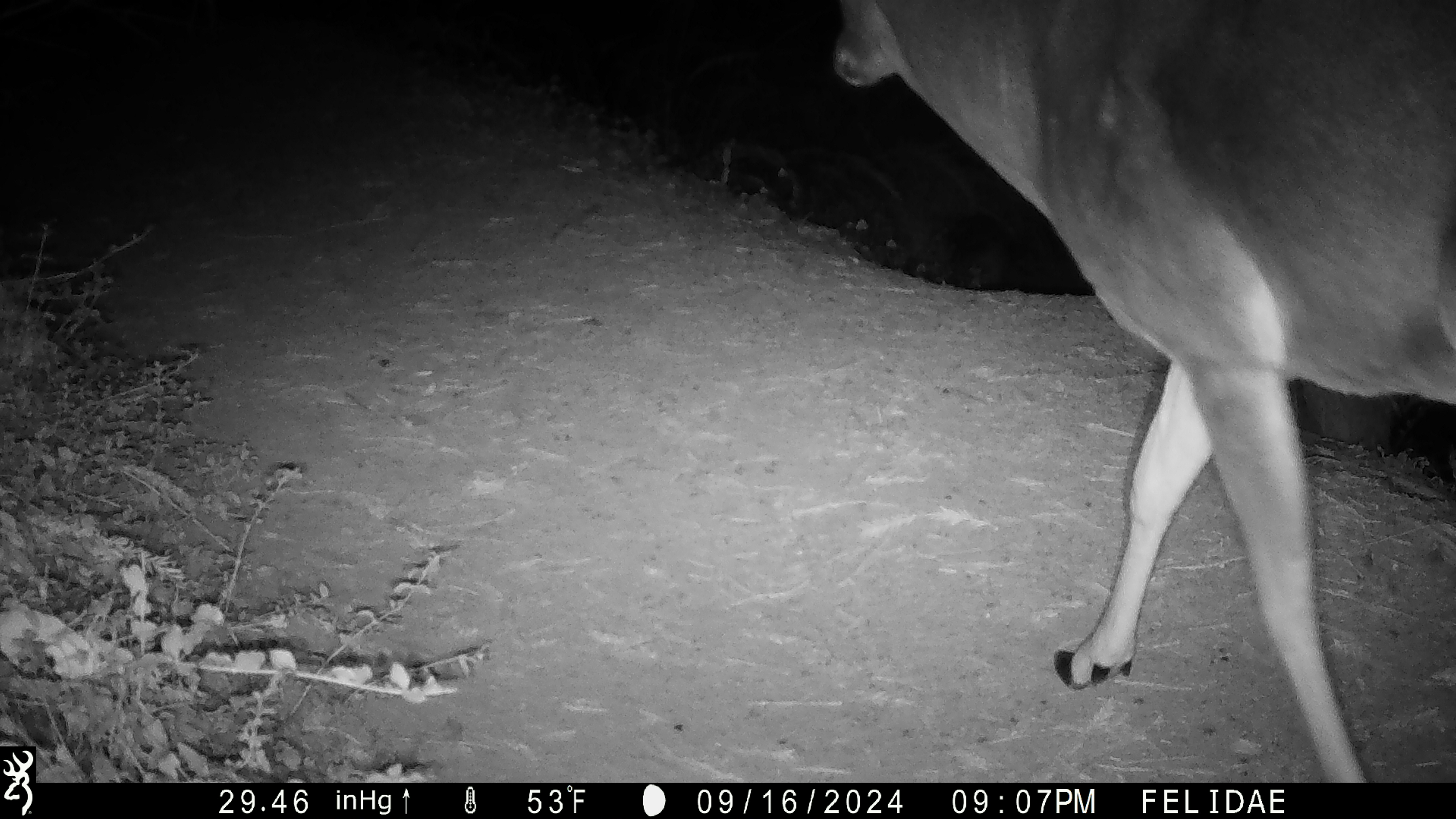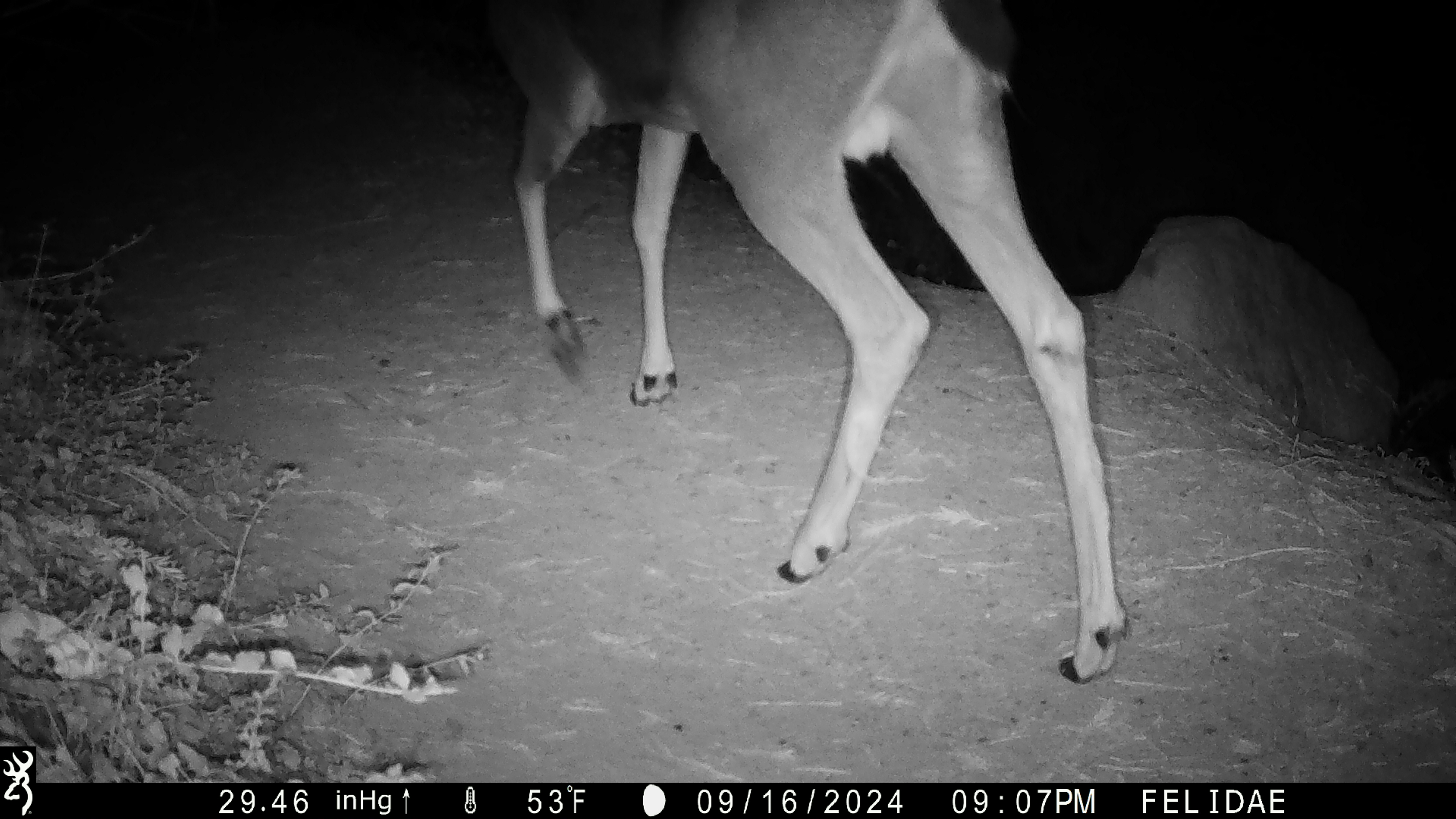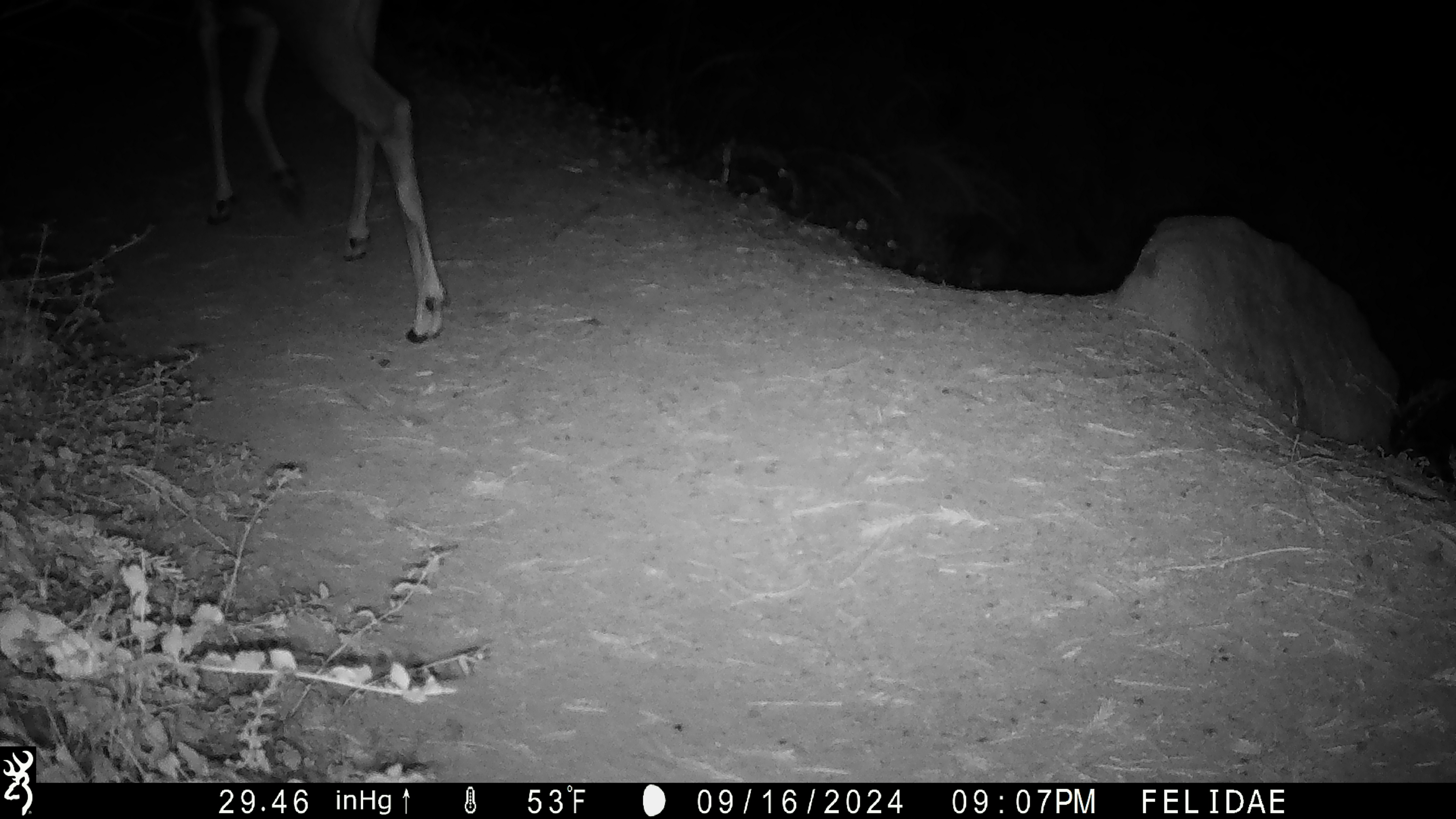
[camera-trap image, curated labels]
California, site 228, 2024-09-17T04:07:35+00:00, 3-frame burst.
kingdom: Animalia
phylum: Chordata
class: Mammalia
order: Artiodactyla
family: Cervidae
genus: Odocoileus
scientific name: Odocoileus hemionus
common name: mule deer